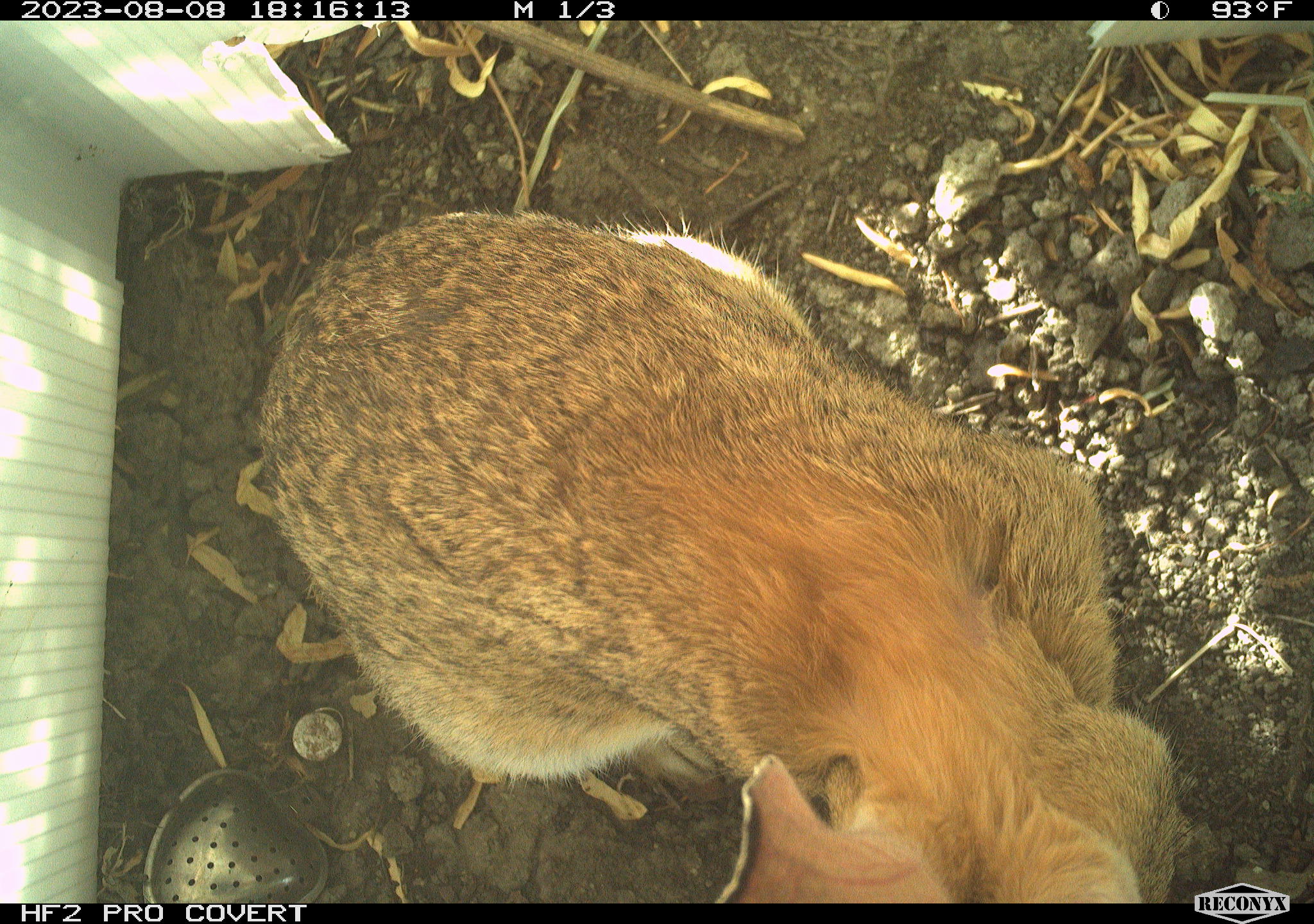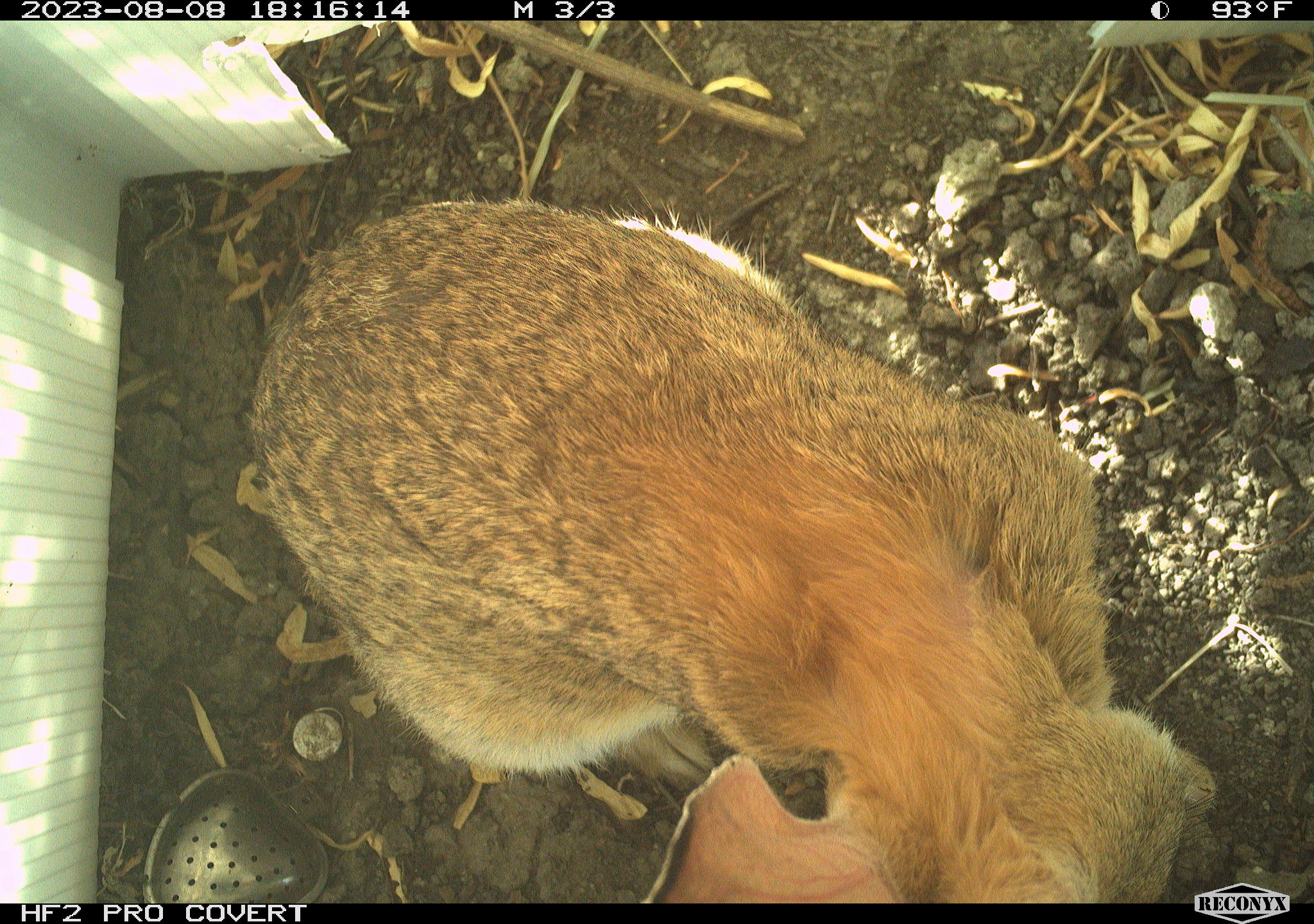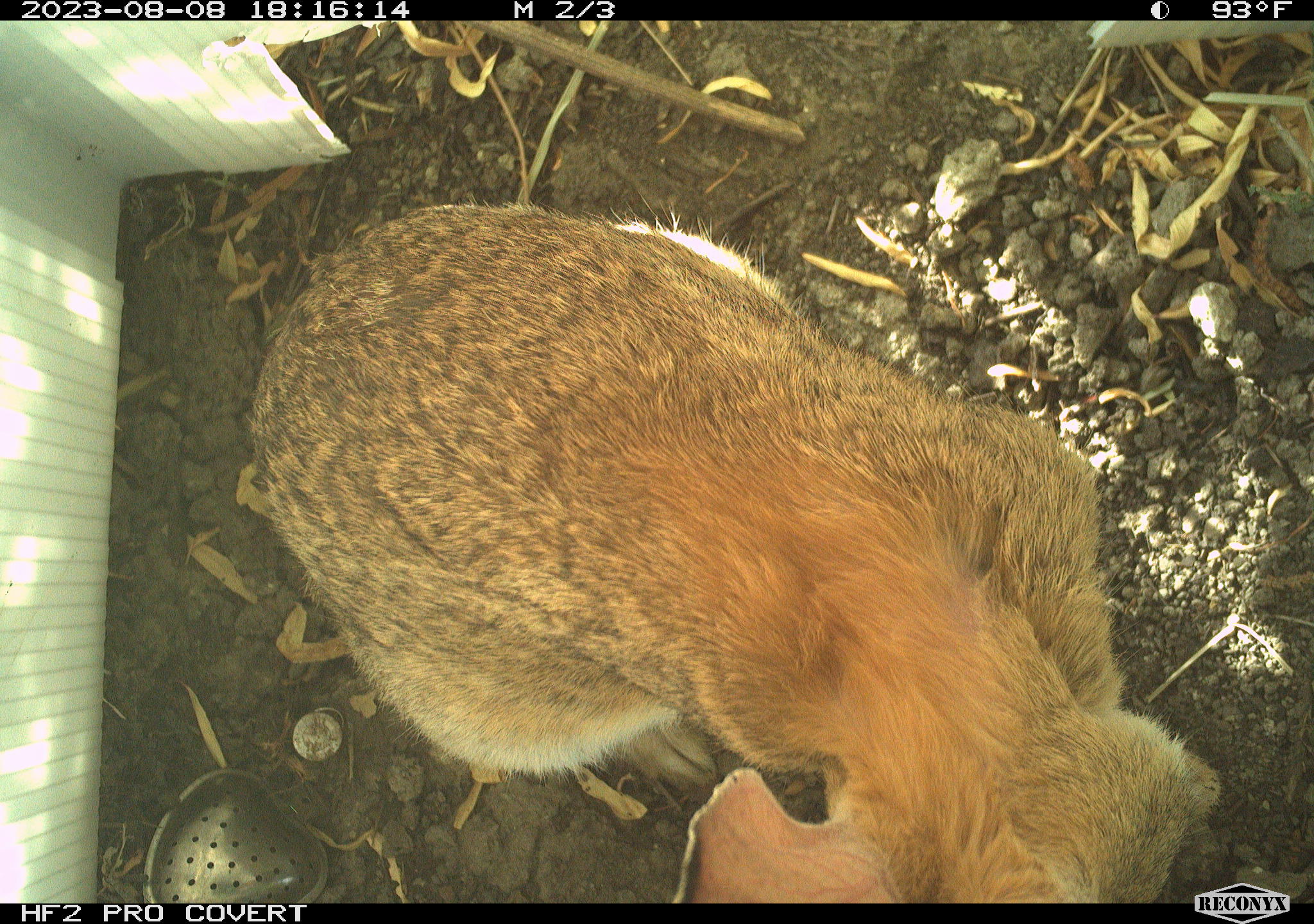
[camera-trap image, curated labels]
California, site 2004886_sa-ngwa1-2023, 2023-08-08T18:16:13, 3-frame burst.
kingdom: Animalia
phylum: Chordata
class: Mammalia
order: Lagomorpha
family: Leporidae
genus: Sylvilagus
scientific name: Sylvilagus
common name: cottontail rabbits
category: sylvilagus species